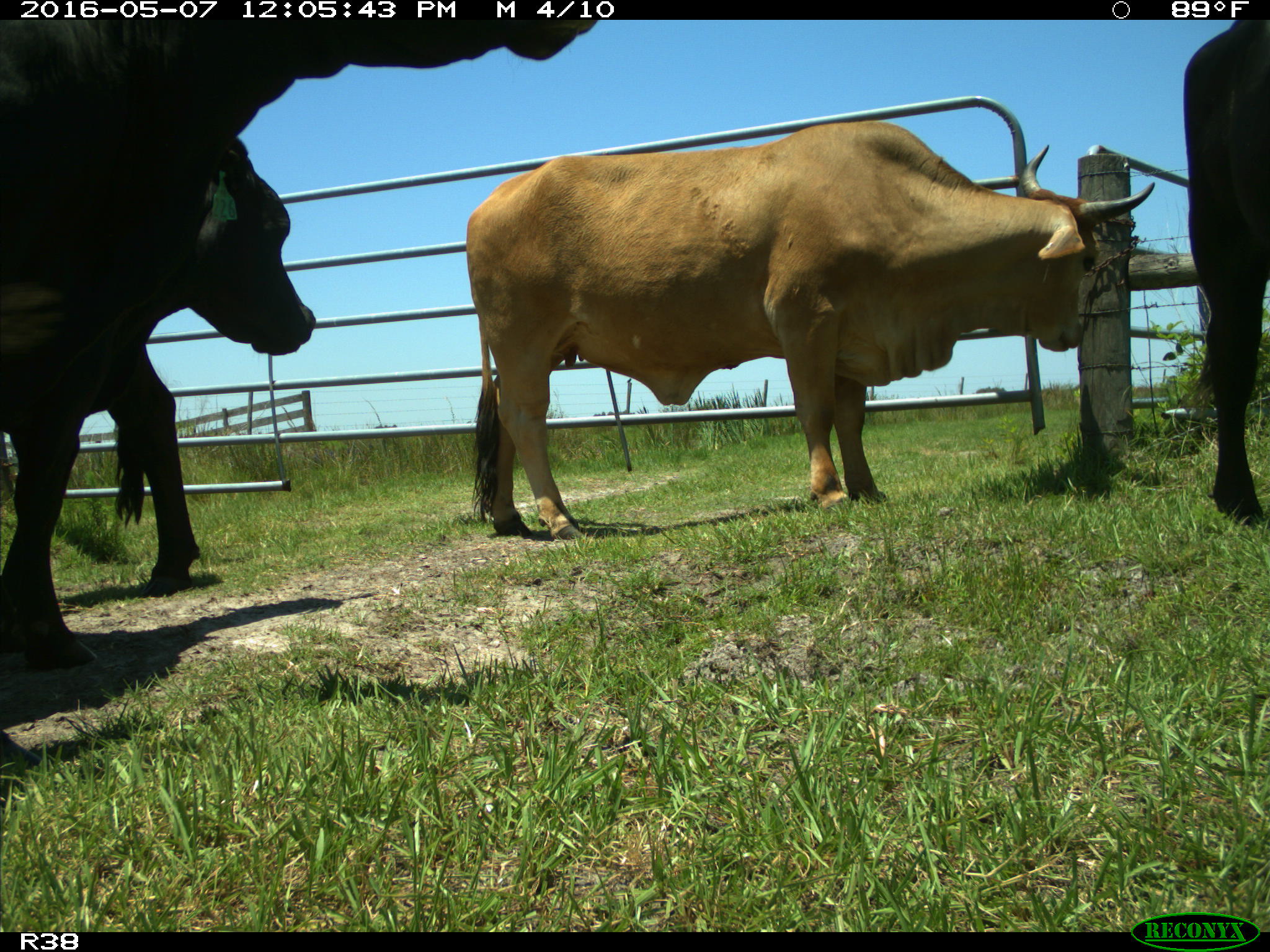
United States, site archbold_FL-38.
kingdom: Animalia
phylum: Chordata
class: Mammalia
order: Artiodactyla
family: Bovidae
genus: Bos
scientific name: Bos taurus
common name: domestic cow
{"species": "Bos taurus (domestic cow)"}